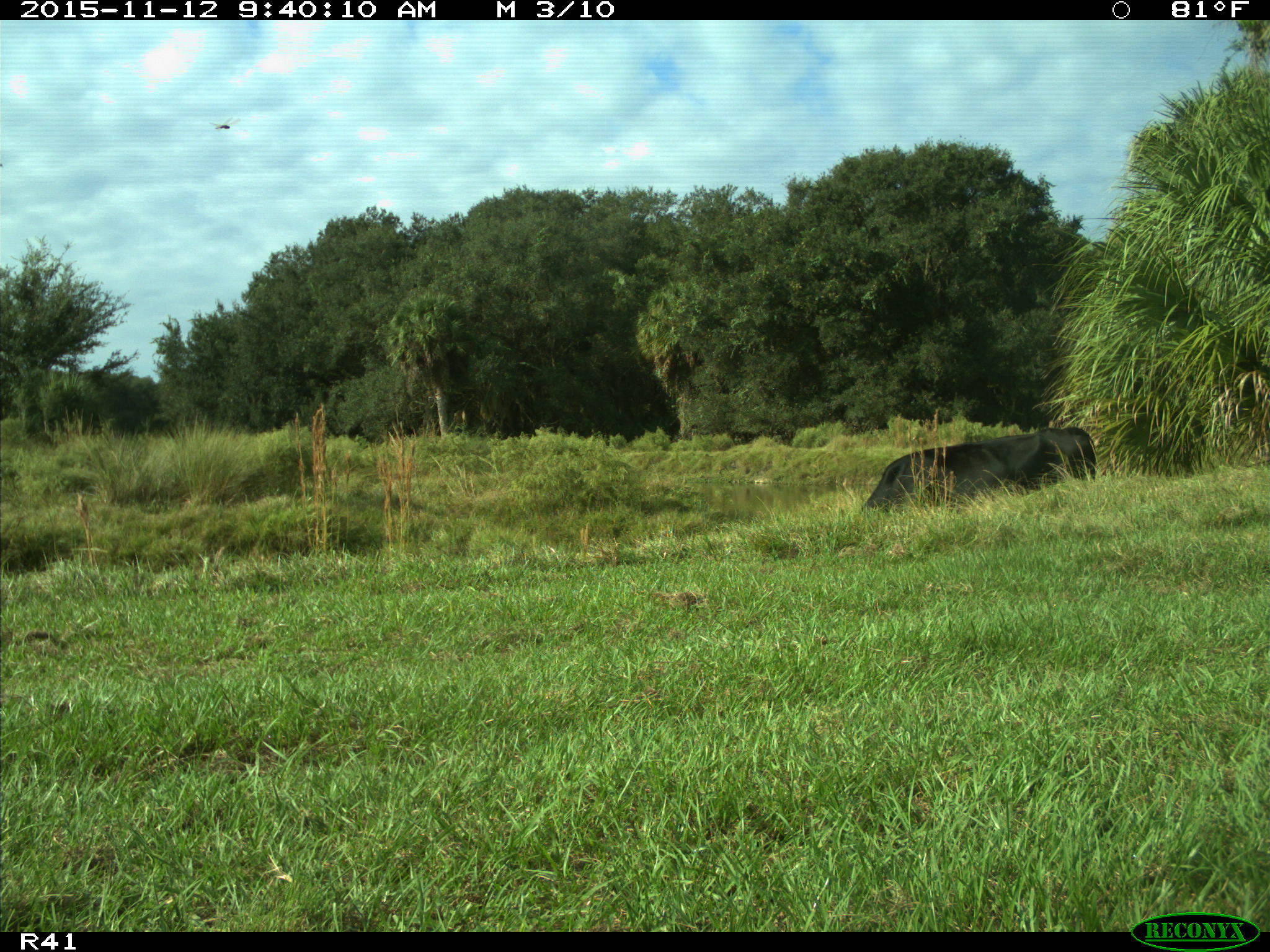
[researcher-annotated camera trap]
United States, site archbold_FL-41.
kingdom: Animalia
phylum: Chordata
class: Mammalia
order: Artiodactyla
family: Bovidae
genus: Bos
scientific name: Bos taurus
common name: domestic cow